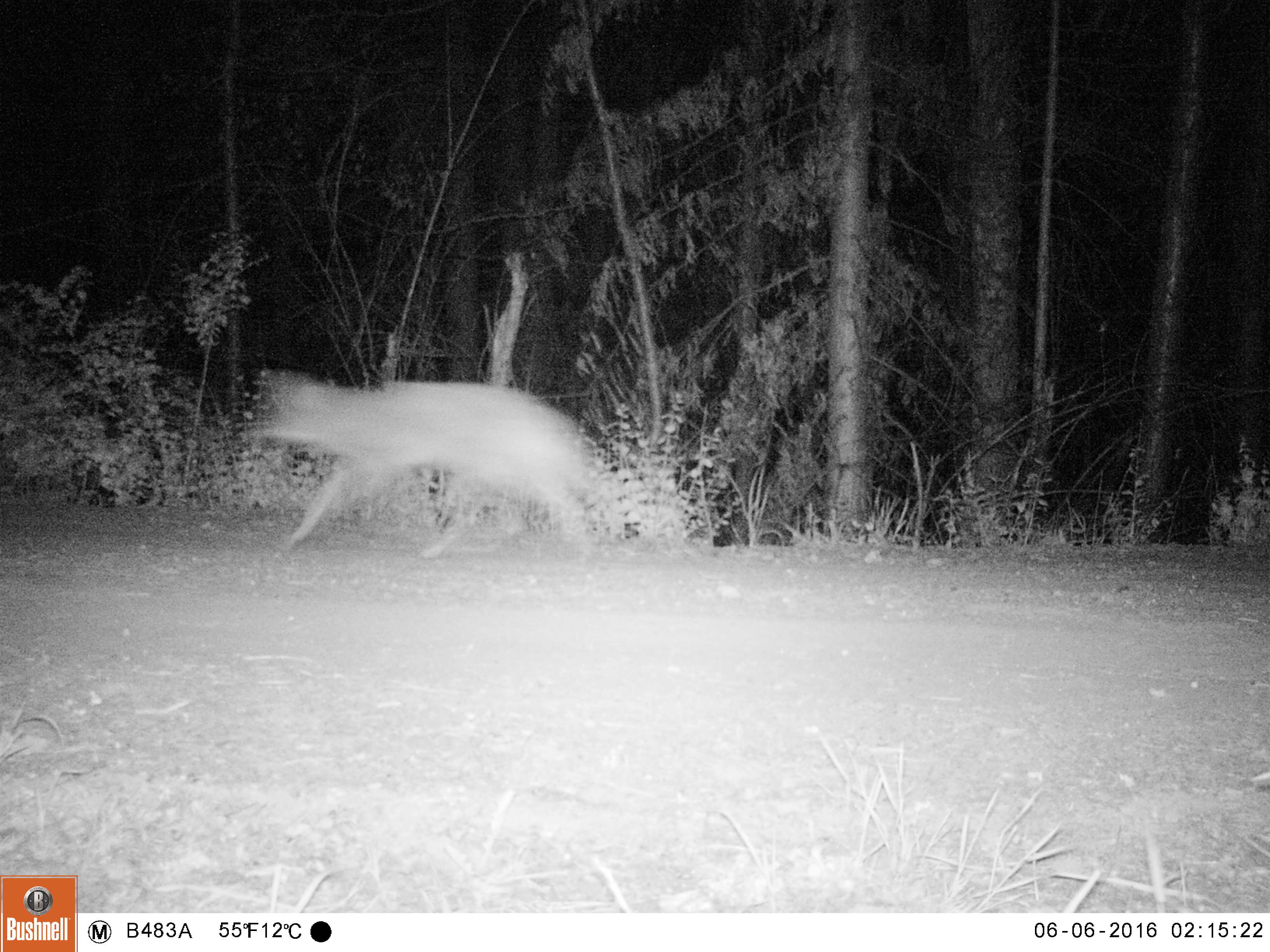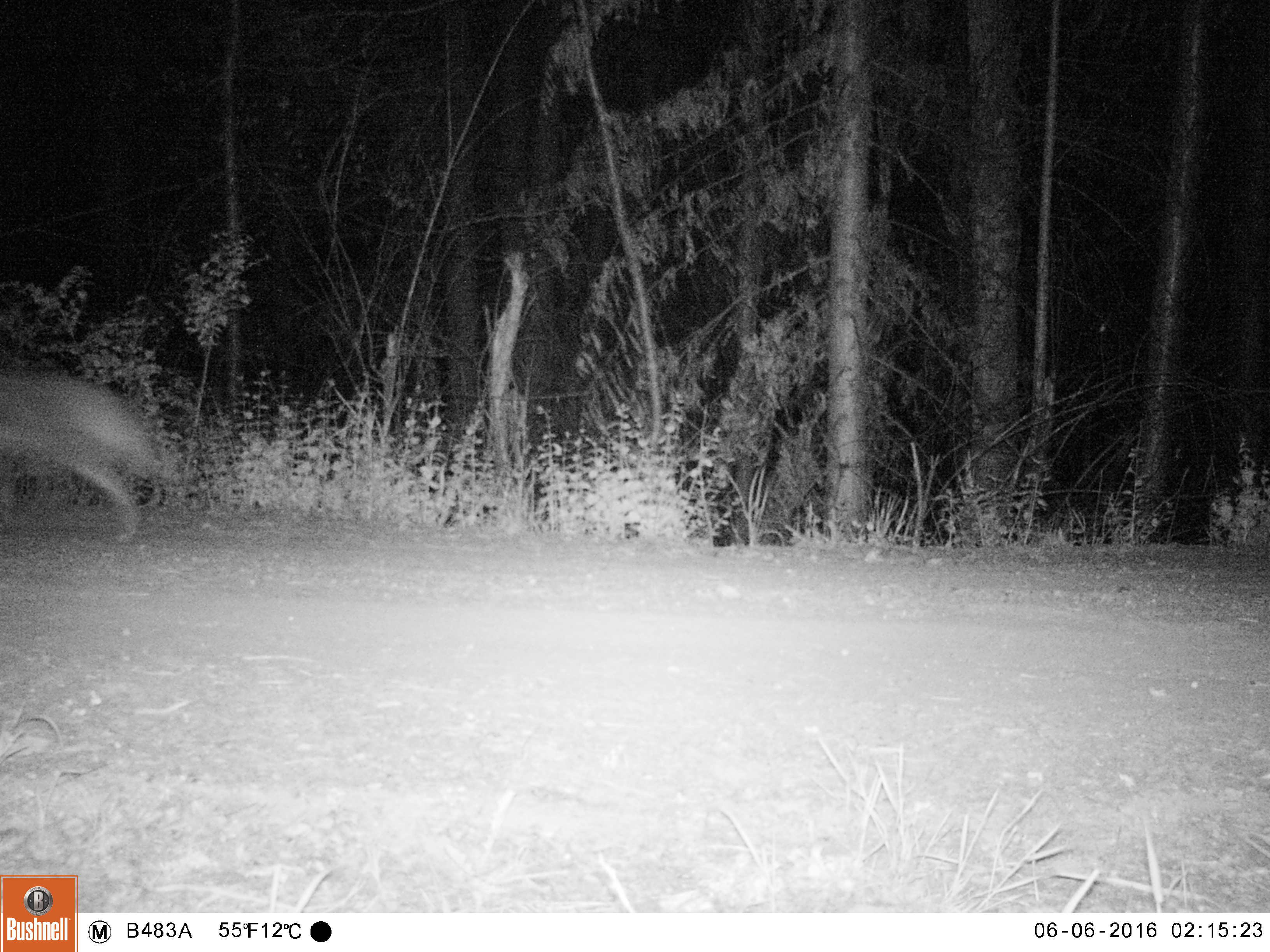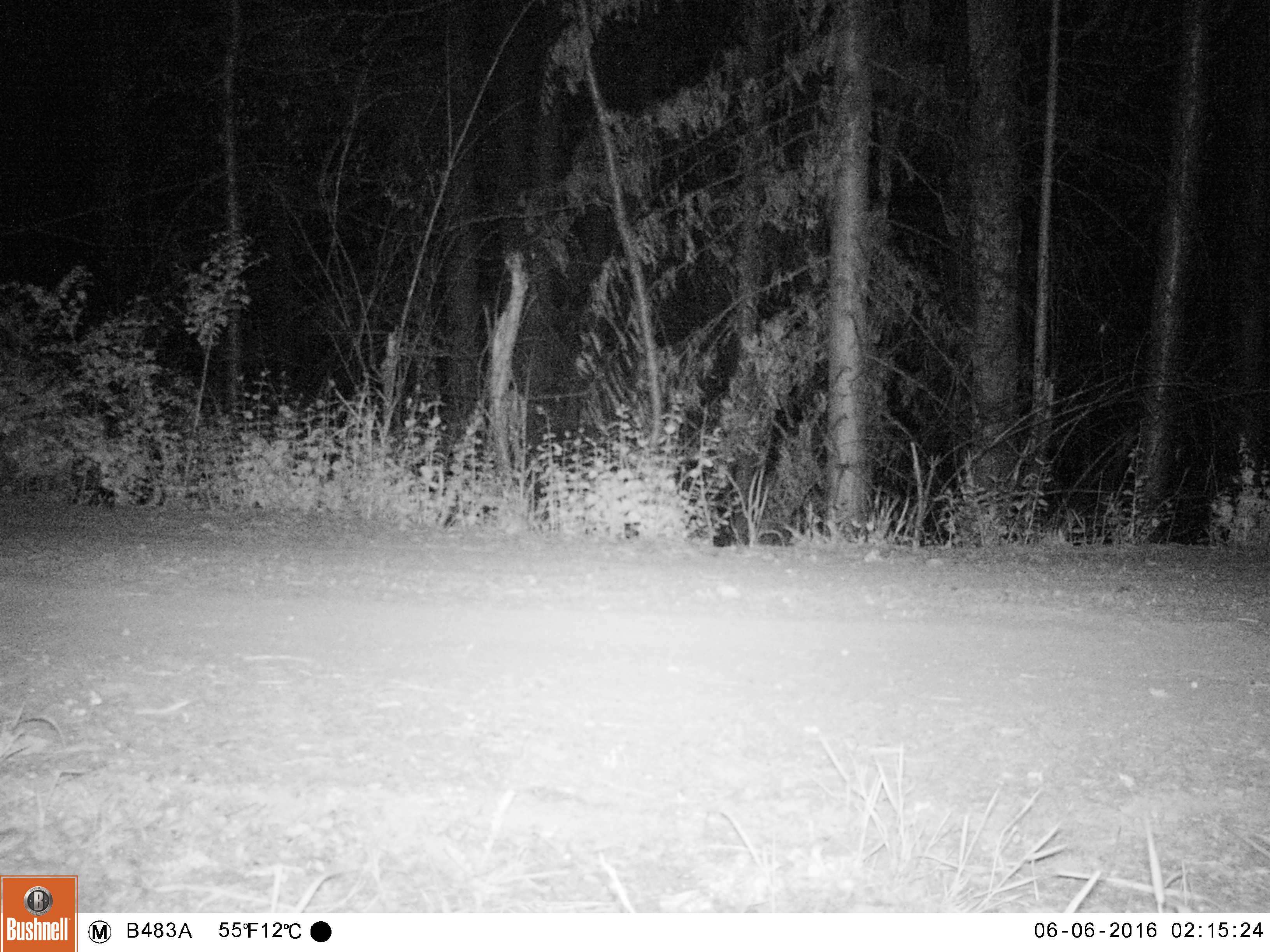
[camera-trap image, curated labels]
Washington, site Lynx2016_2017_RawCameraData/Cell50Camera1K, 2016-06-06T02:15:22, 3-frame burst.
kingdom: Animalia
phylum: Chordata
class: Mammalia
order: Carnivora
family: Canidae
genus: Canis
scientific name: Canis latrans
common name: coyote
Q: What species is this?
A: Canis latrans (coyote).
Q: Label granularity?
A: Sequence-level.